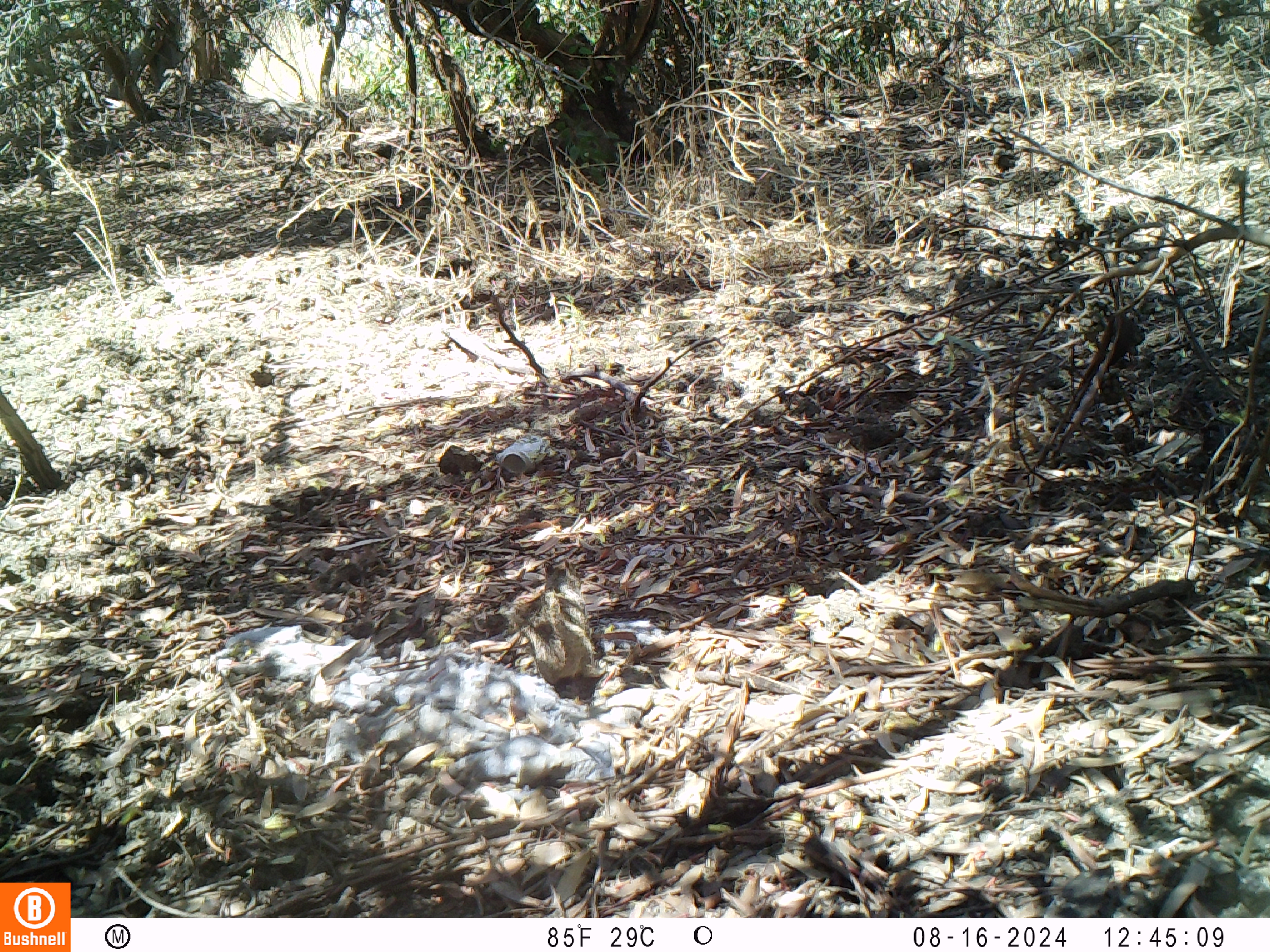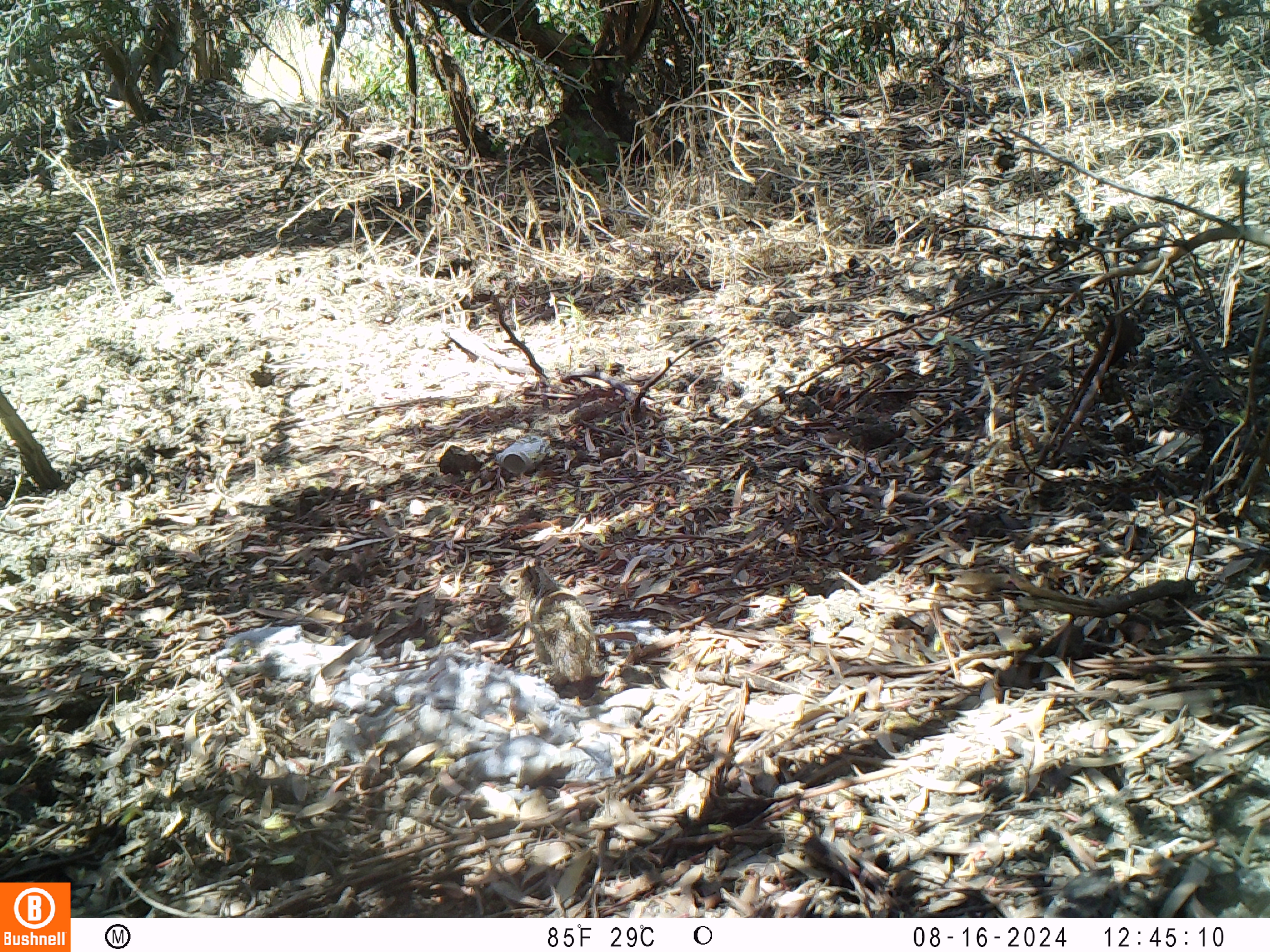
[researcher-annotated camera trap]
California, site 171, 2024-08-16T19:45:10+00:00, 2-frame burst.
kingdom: Animalia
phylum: Chordata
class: Mammalia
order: Rodentia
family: Sciuridae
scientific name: Sciuridae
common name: squirrel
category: unknown squirrel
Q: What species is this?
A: Unknown squirrel (squirrel) (Sciuridae).